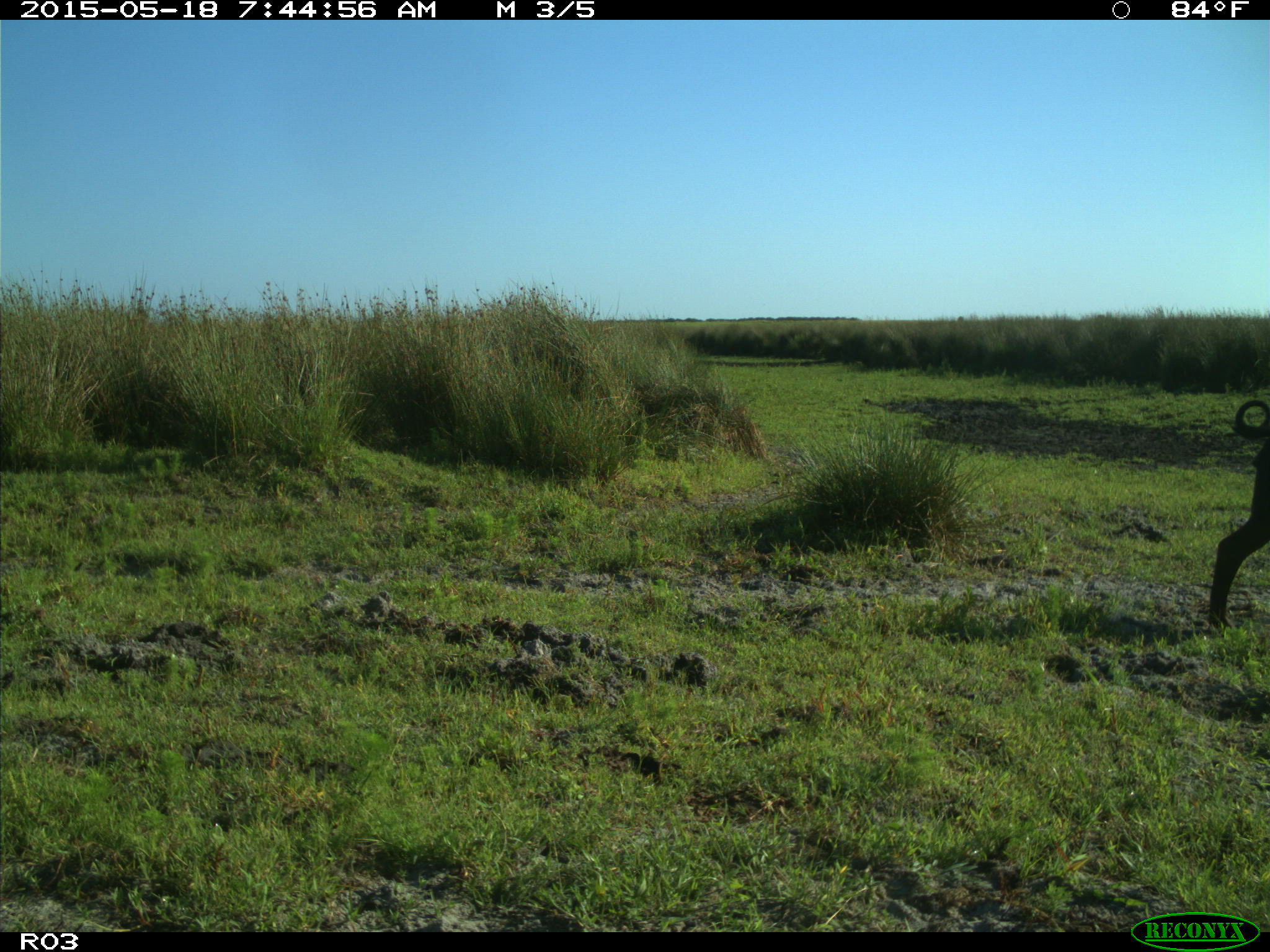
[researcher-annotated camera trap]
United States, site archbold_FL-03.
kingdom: Animalia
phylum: Chordata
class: Mammalia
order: Artiodactyla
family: Bovidae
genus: Bos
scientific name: Bos taurus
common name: domestic cow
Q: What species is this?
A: Bos taurus (domestic cow).